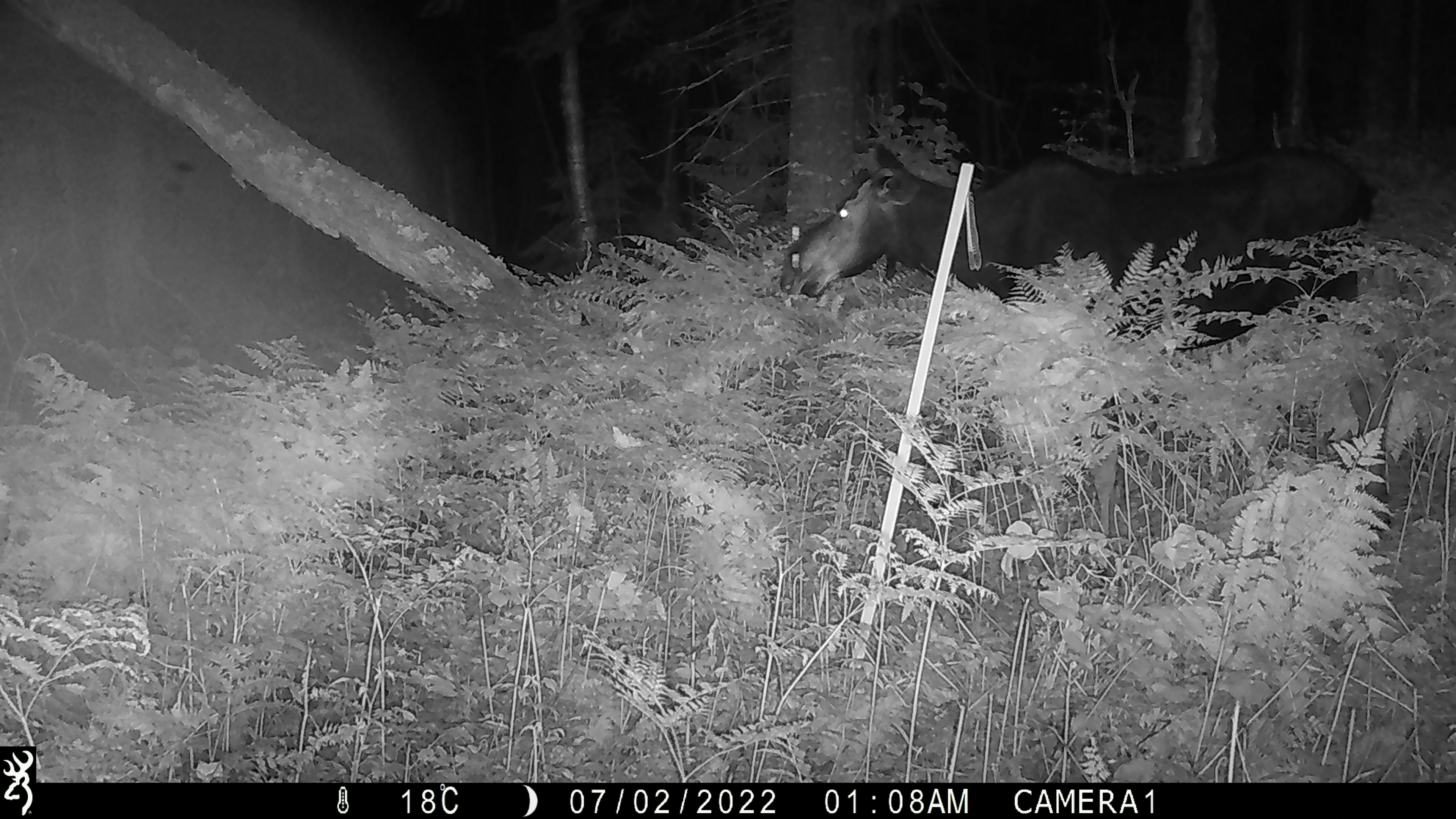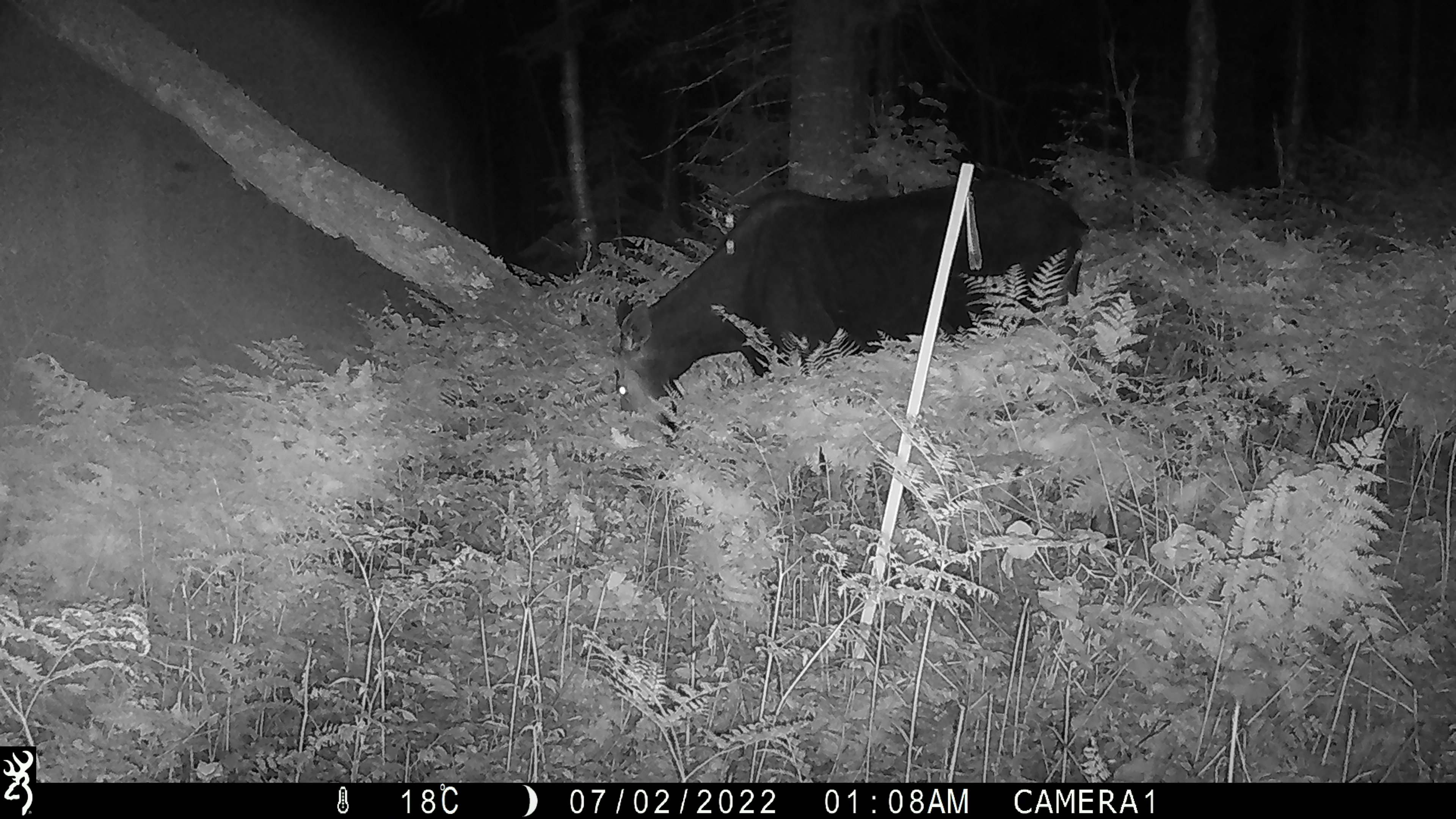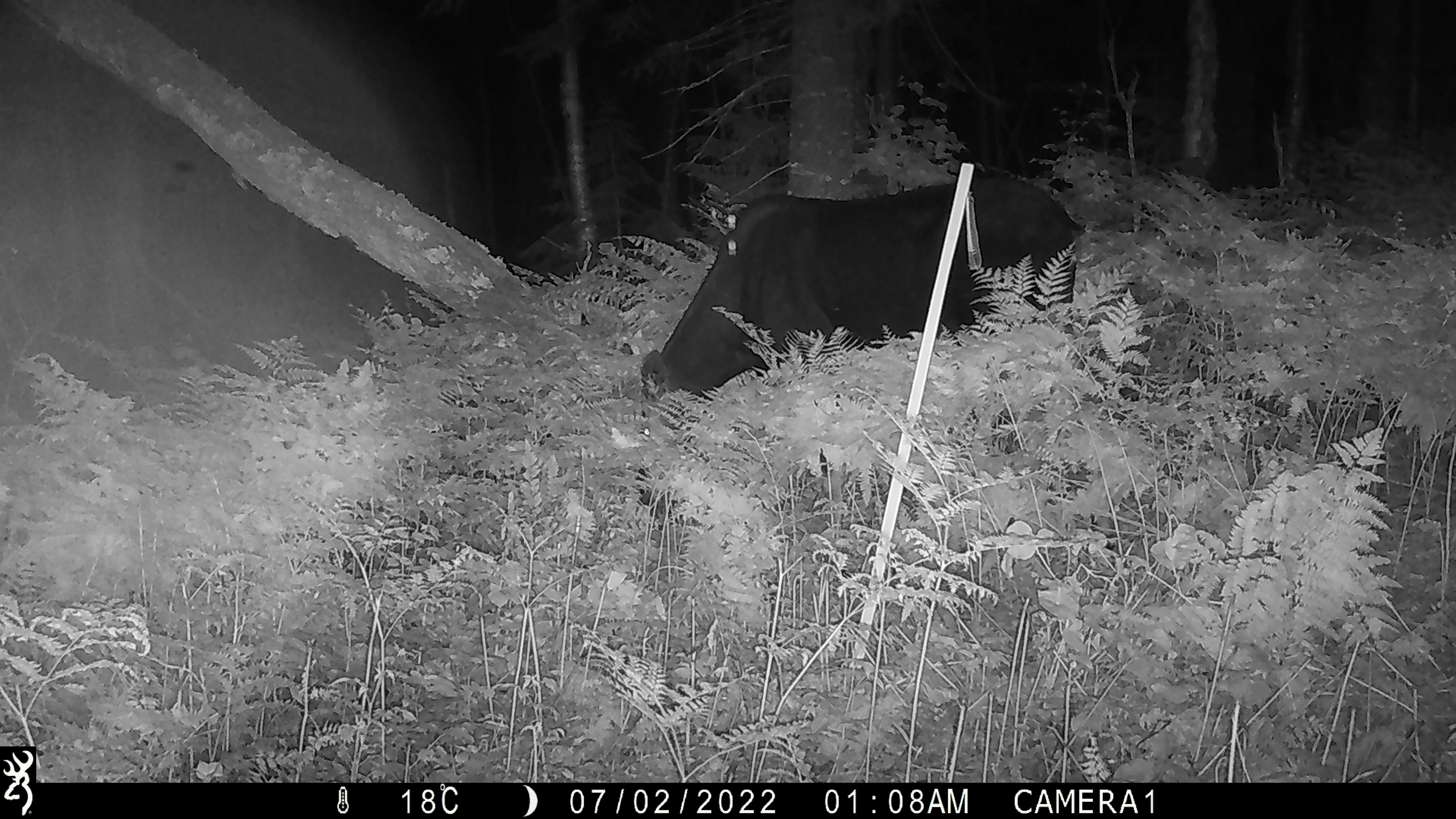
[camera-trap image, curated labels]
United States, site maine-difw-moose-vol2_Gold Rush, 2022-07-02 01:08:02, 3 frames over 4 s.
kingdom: Animalia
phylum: Chordata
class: Mammalia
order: Artiodactyla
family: Cervidae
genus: Alces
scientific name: Alces alces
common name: moose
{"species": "moose (Alces alces)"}